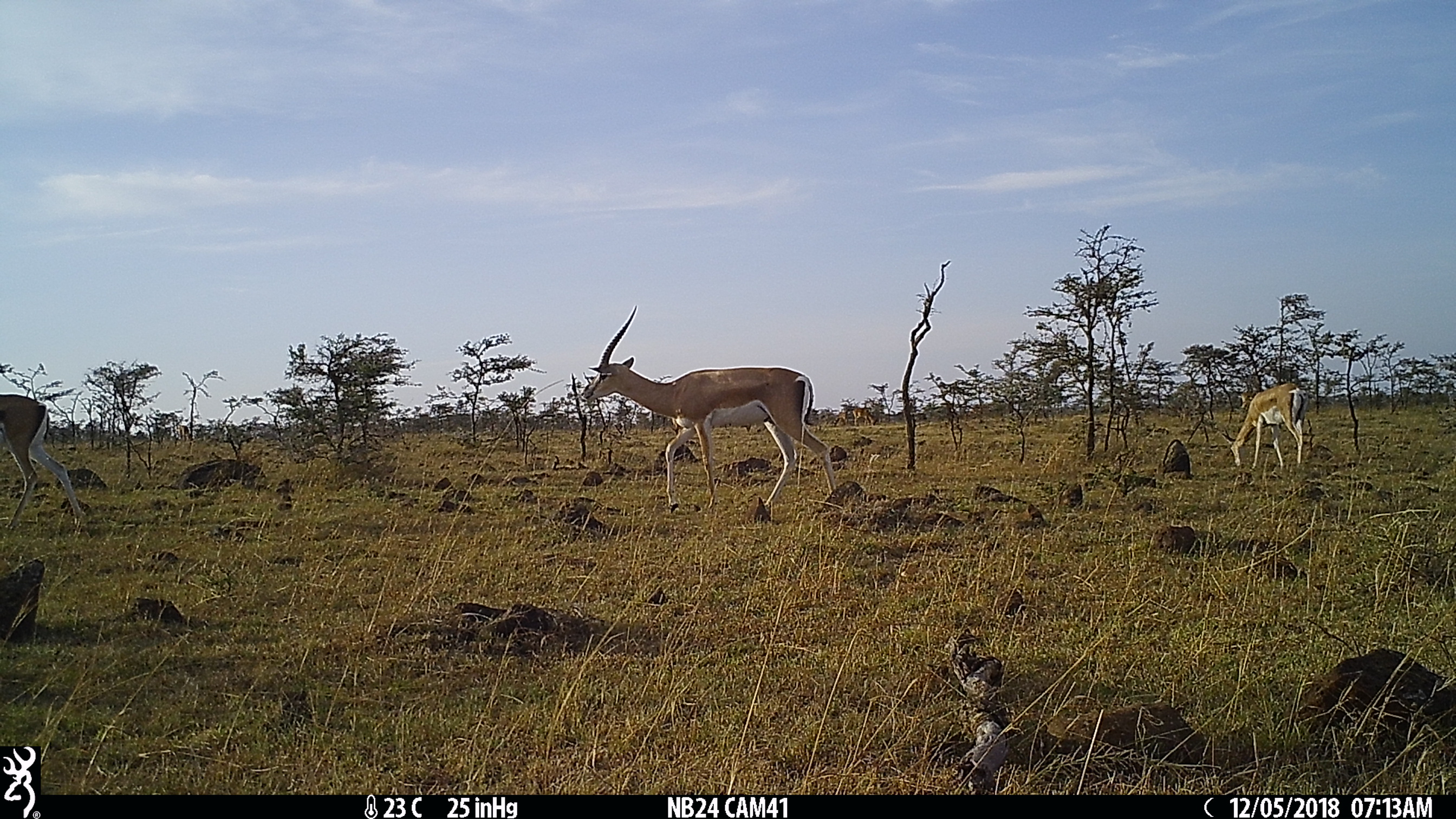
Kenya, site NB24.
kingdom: Animalia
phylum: Chordata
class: Mammalia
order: Artiodactyla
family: Bovidae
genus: Nanger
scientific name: Nanger granti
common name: grant's gazelle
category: gazelle grants